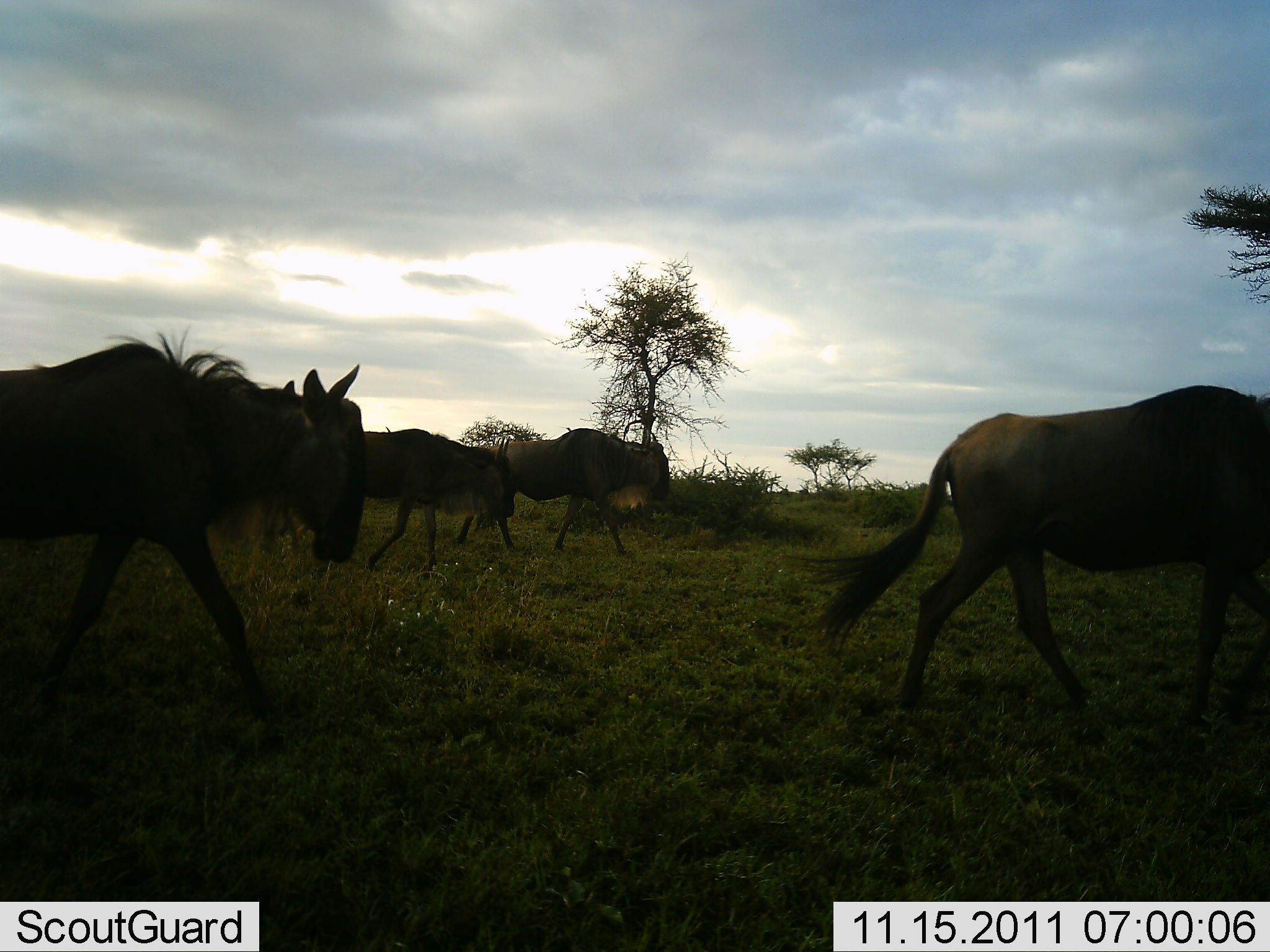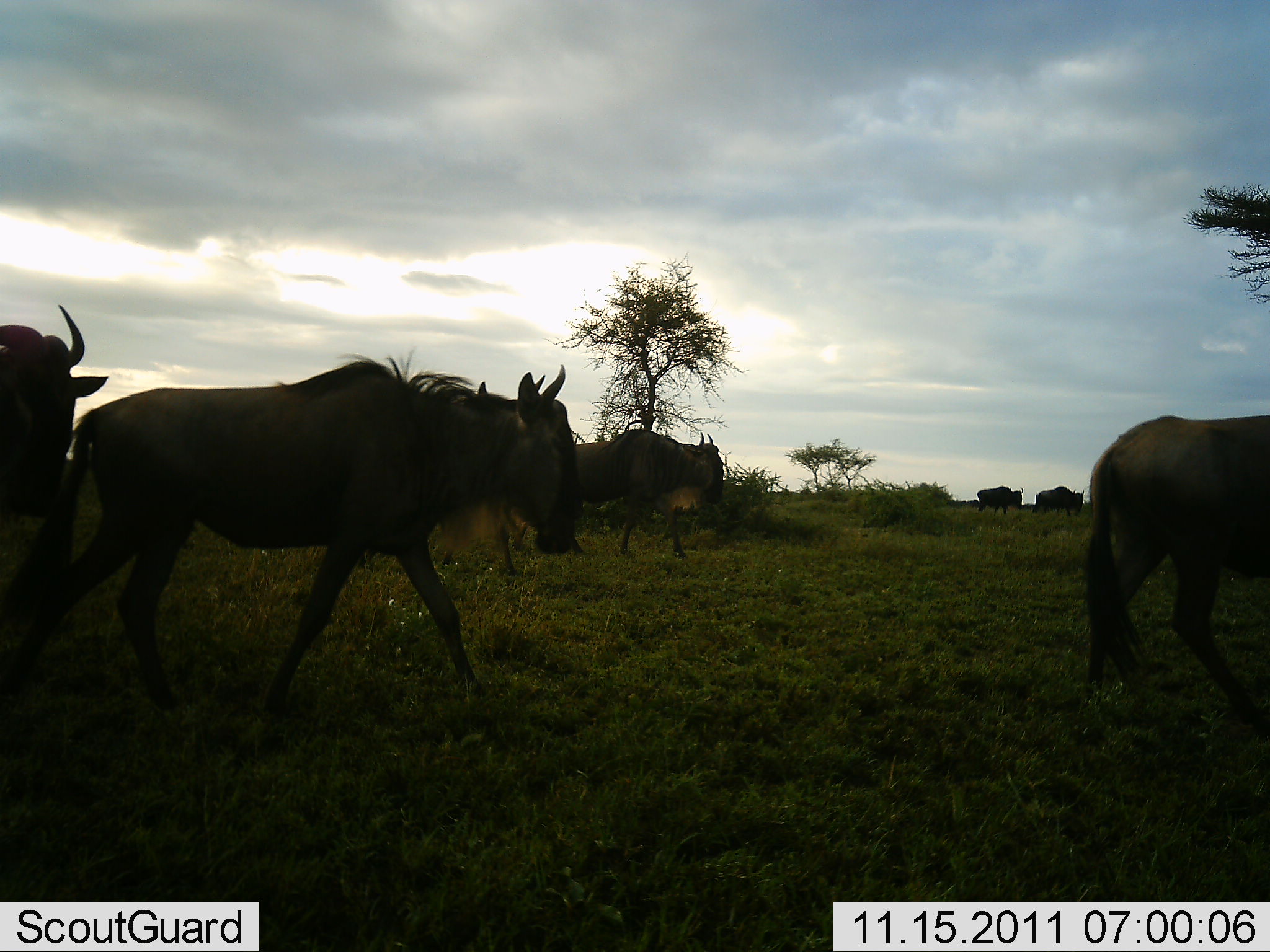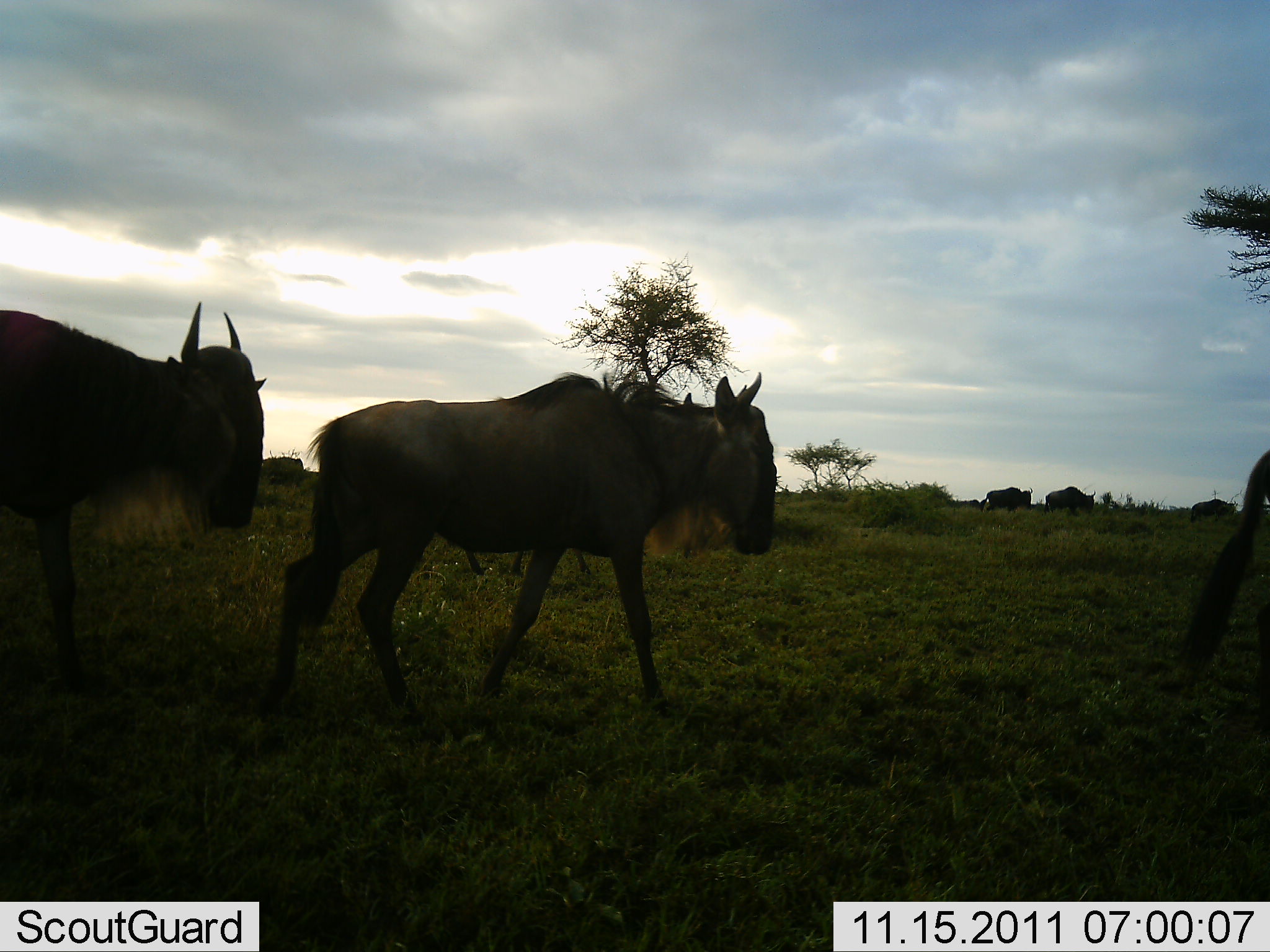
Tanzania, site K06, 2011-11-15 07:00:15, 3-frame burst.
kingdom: Animalia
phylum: Chordata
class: Mammalia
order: Artiodactyla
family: Bovidae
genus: Connochaetes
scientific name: Connochaetes taurinus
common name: blue wildebeest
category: wildebeest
Wildebeest (blue wildebeest) (Connochaetes taurinus), count 7. Behavior (volunteer vote fractions): standing 9%, resting 0%, moving 91%, interacting 0%. Young present (vote fraction): 0%. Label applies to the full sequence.